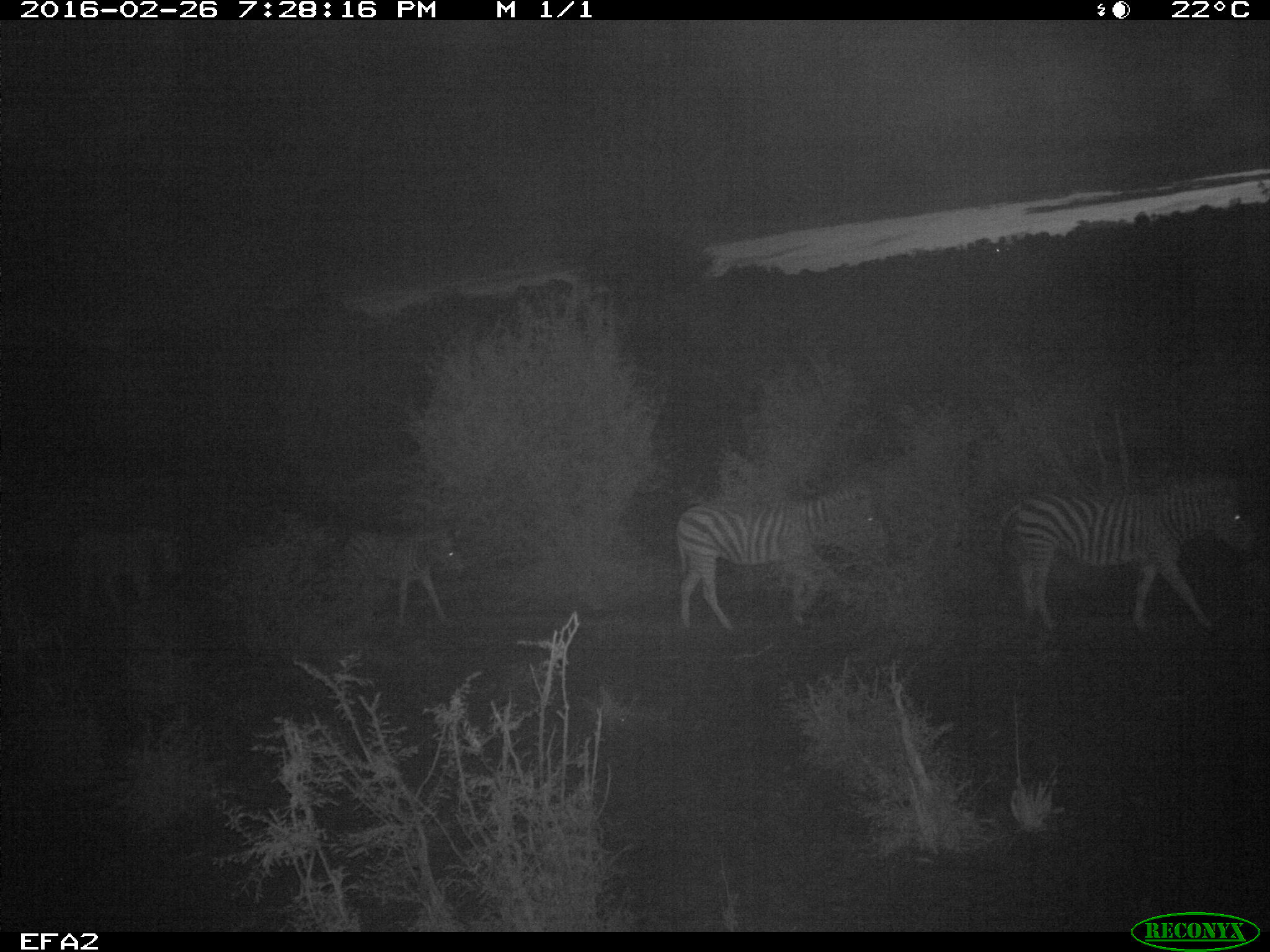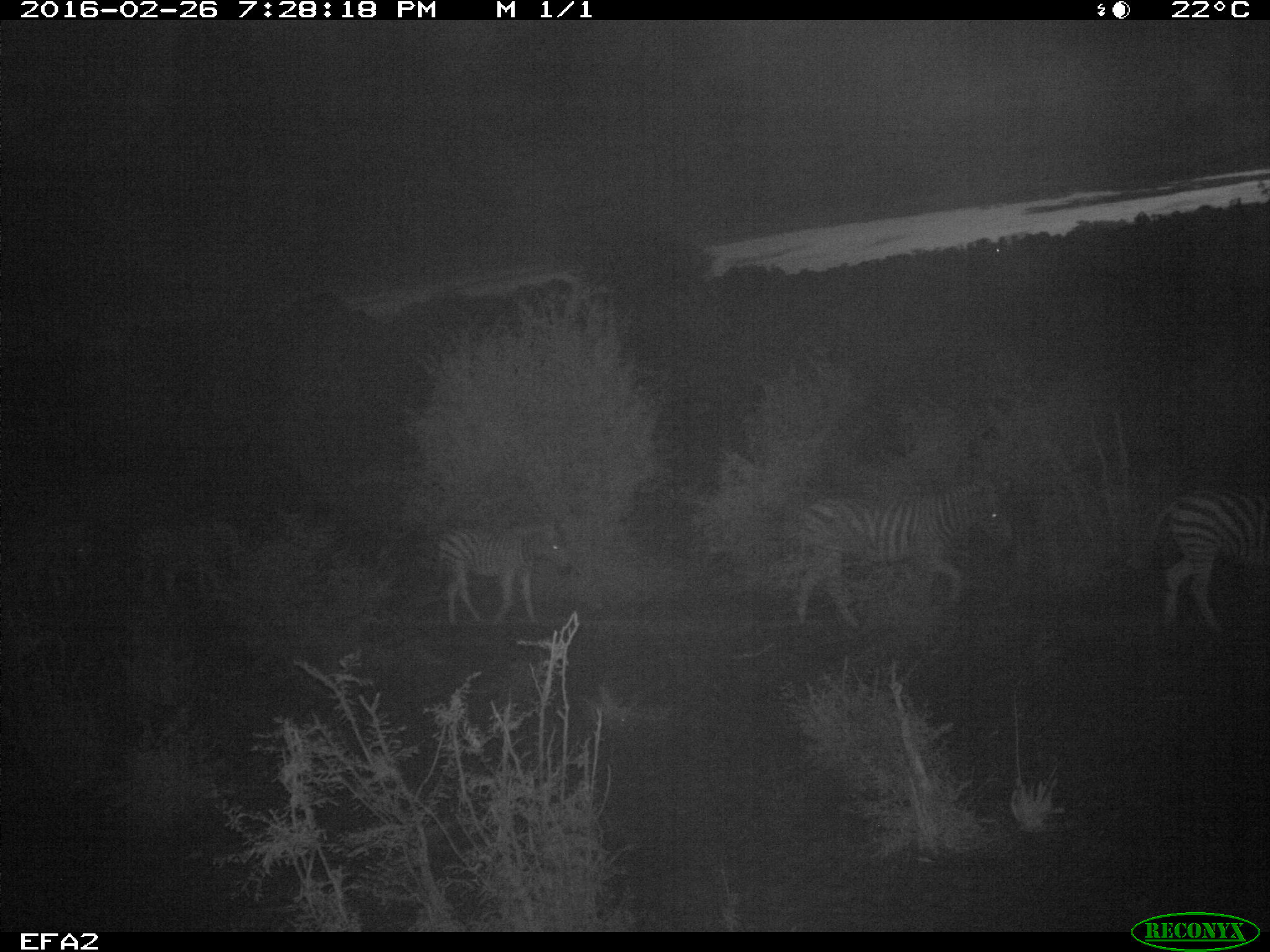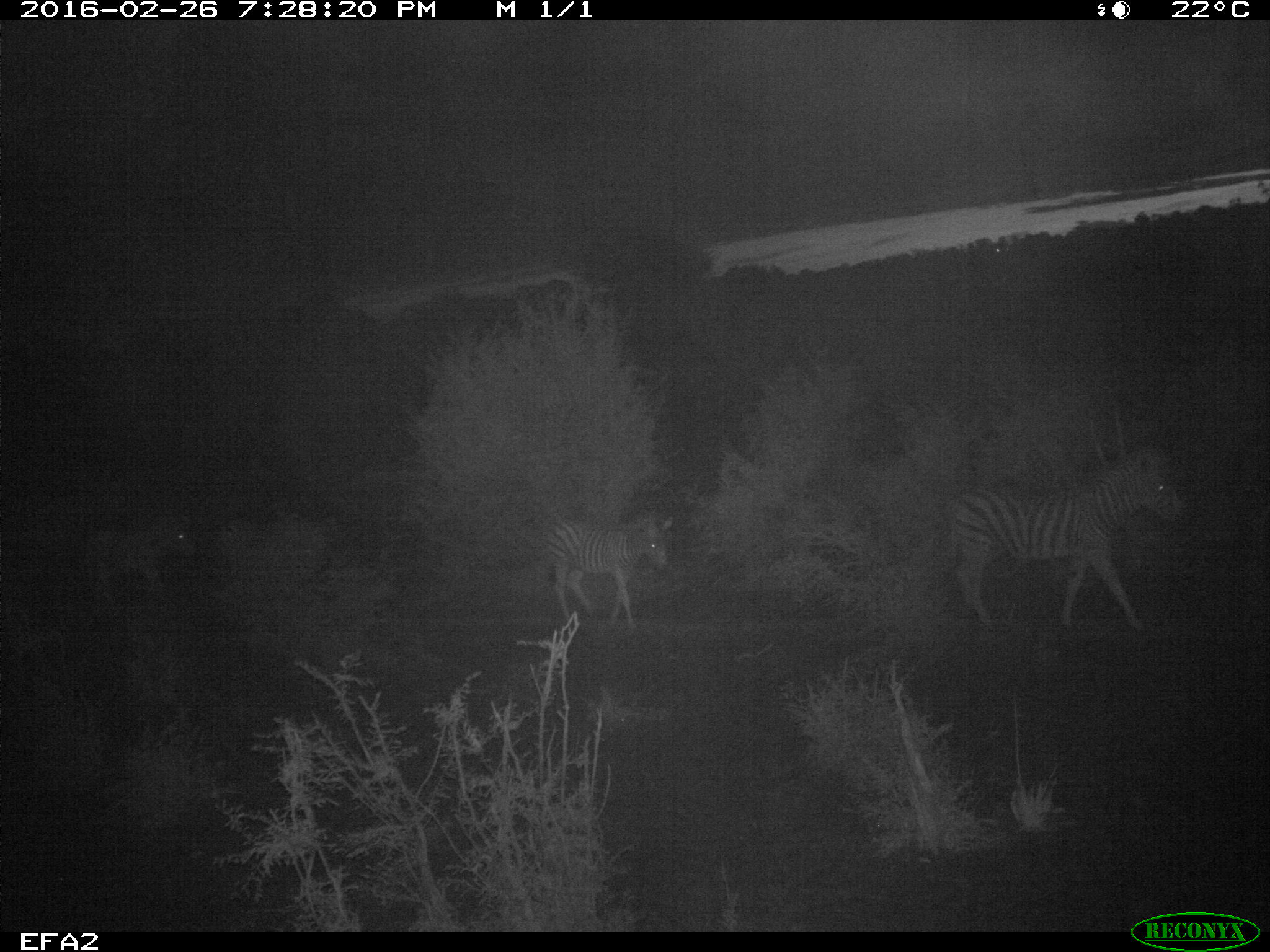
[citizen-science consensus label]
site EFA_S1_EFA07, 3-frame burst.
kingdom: Animalia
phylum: Chordata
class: Mammalia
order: Perissodactyla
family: Equidae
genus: Equus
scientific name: Equus quagga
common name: plains zebra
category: zebraplains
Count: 4.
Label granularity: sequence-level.